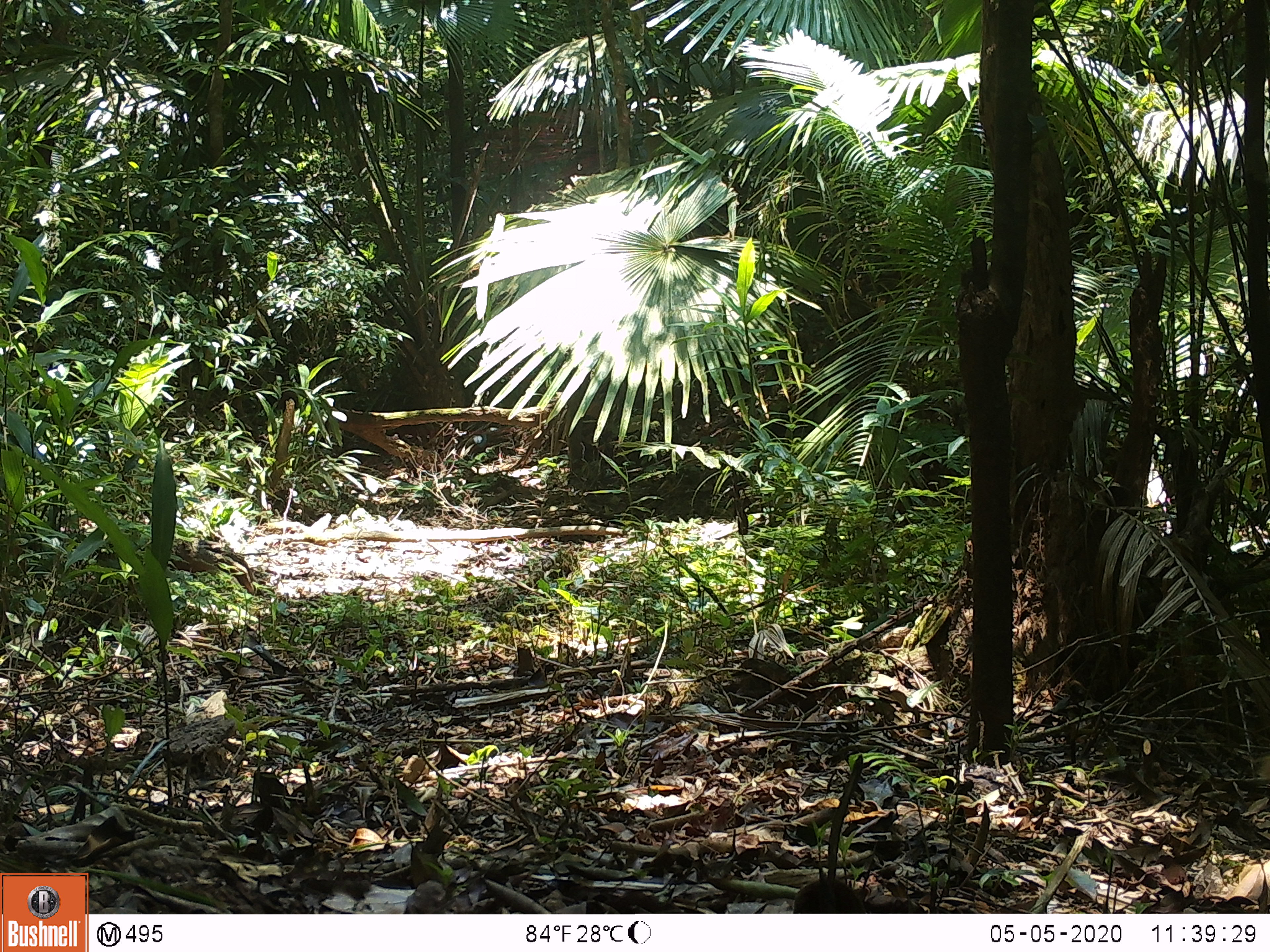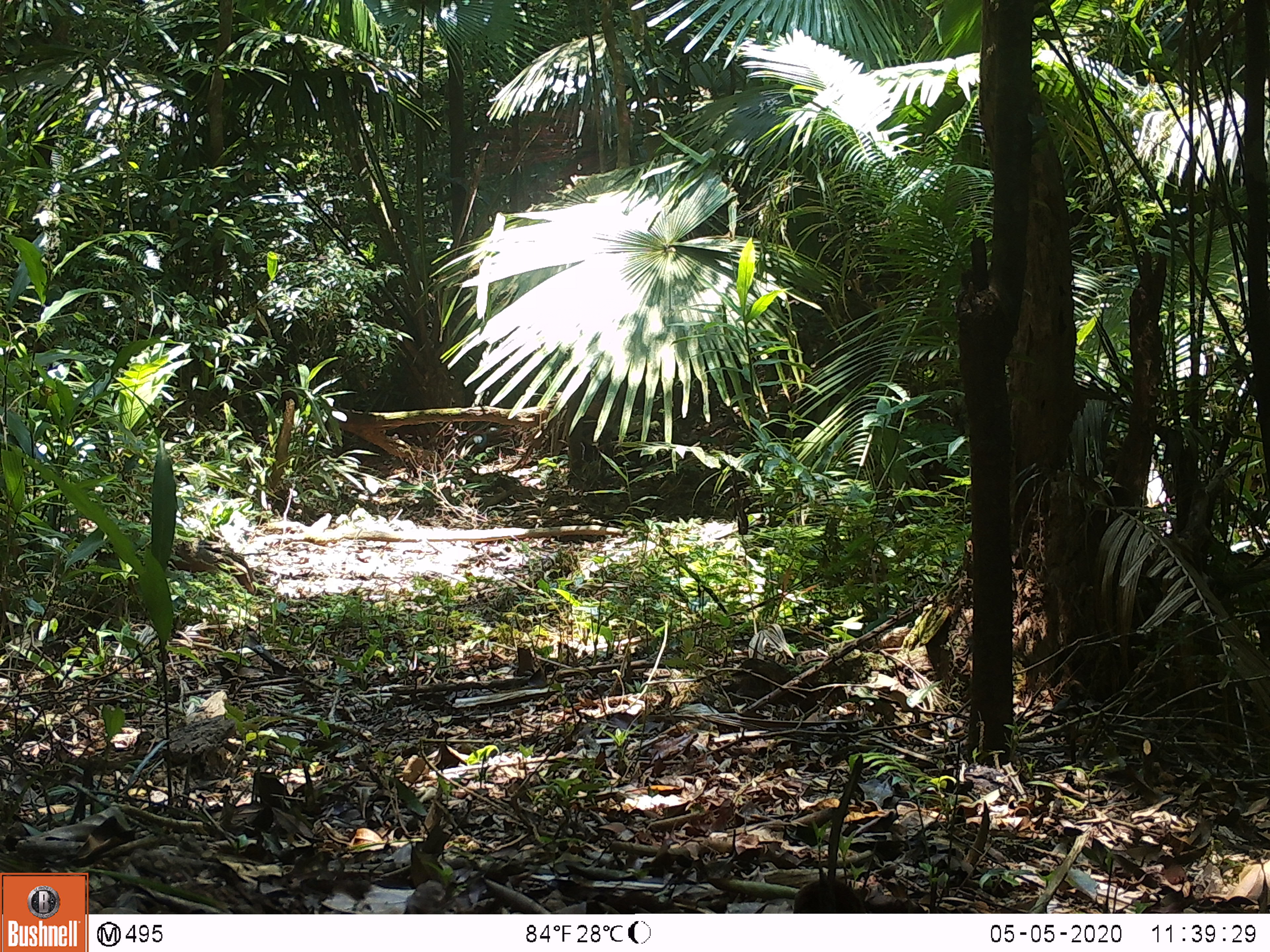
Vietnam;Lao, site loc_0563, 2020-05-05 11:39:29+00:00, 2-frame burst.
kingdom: Animalia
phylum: Chordata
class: Mammalia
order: Carnivora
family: Herpestidae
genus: Urva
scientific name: Urva urva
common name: crab-eating mongoose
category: crab eating mongoose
Crab eating mongoose (crab-eating mongoose) (Urva urva). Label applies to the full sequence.